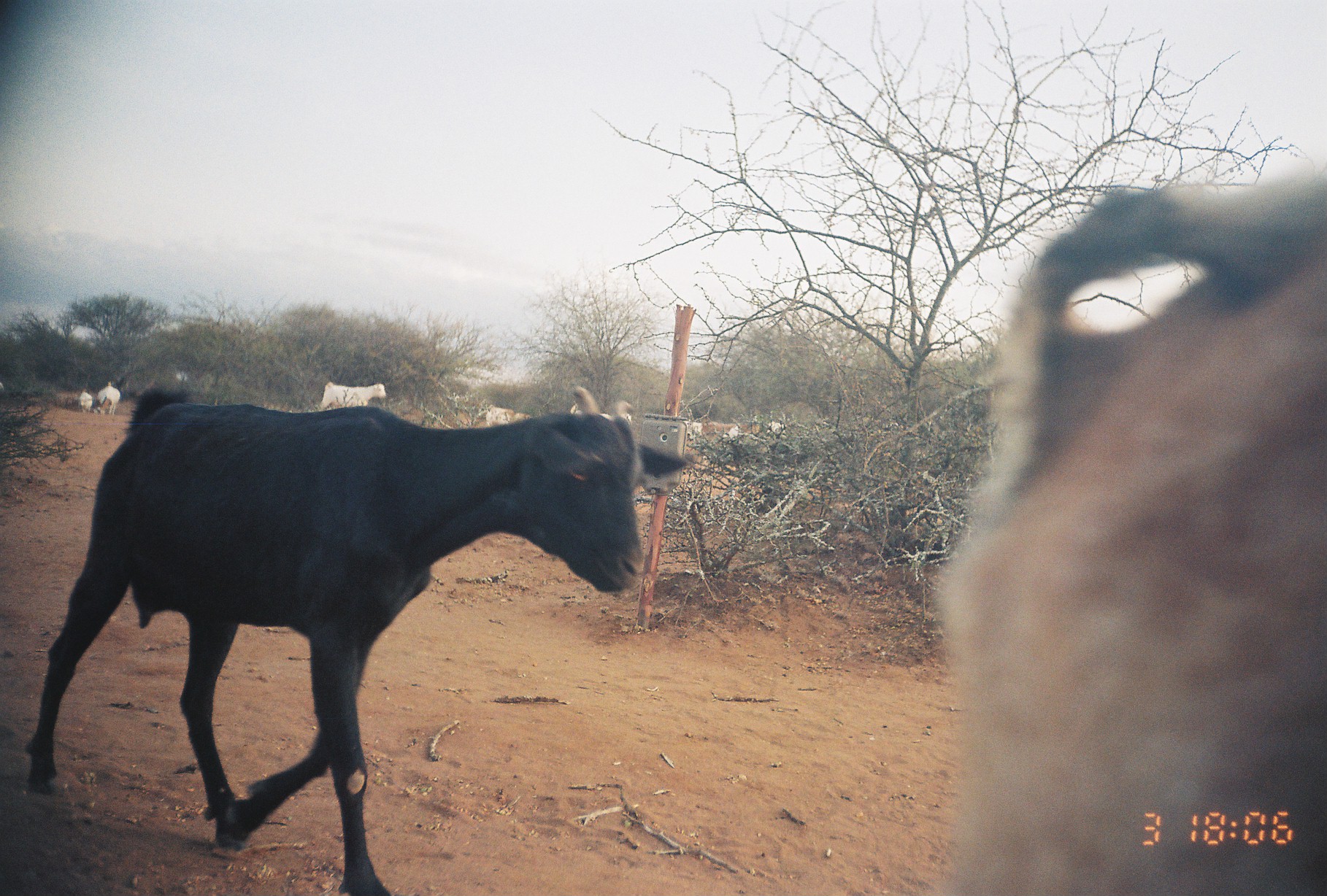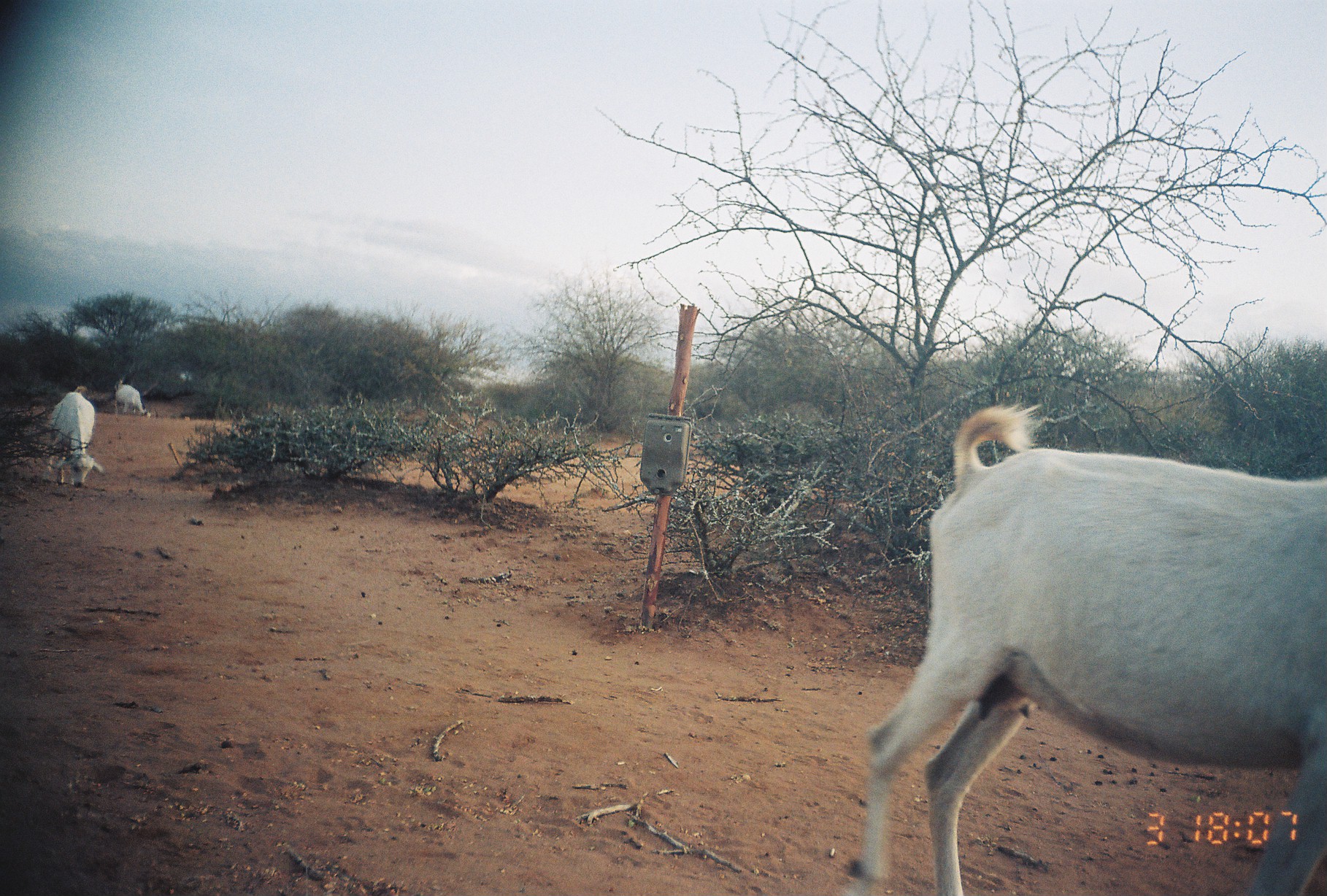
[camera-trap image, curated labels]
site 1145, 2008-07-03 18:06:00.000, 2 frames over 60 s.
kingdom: Animalia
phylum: Chordata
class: Mammalia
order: Artiodactyla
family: Bovidae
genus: Capra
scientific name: Capra aegagrus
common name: wild goat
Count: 9.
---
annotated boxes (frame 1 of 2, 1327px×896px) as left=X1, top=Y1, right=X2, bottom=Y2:
capra aegagrus: left=22, top=383, right=692, bottom=889; left=927, top=179, right=1327, bottom=889; left=699, top=417, right=787, bottom=451; left=319, top=380, right=386, bottom=410; left=485, top=402, right=532, bottom=428; left=95, top=380, right=120, bottom=415; left=77, top=391, right=93, bottom=413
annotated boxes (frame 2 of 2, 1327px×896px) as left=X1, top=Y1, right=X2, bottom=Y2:
capra aegagrus: left=854, top=403, right=1327, bottom=895; left=48, top=385, right=104, bottom=487; left=113, top=377, right=148, bottom=416